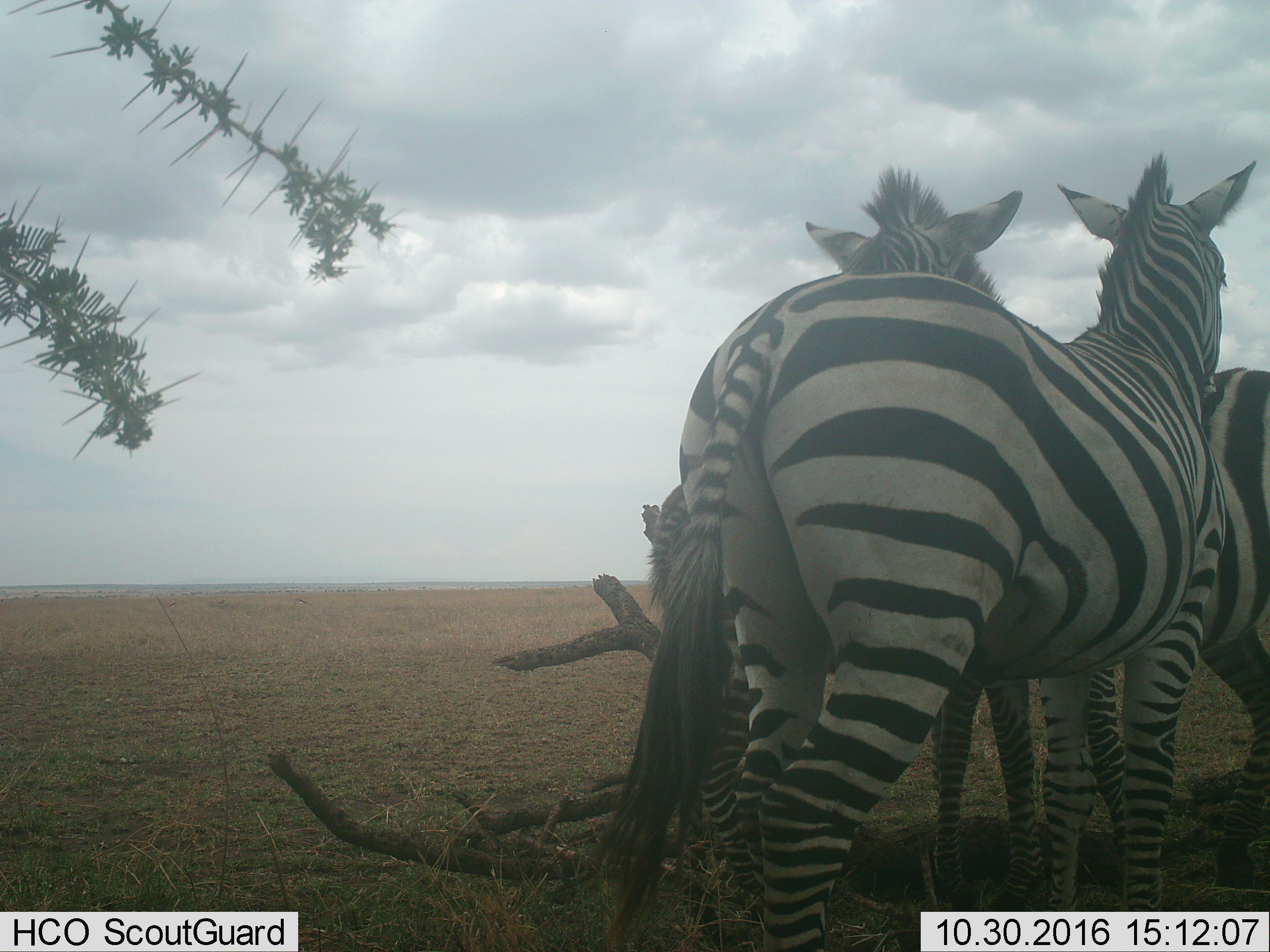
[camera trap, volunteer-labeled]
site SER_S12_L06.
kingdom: Animalia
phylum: Chordata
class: Mammalia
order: Perissodactyla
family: Equidae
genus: Equus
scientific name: Equus quagga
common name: plains zebra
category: zebraplains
Zebraplains (plains zebra) (Equus quagga), count 3. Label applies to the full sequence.